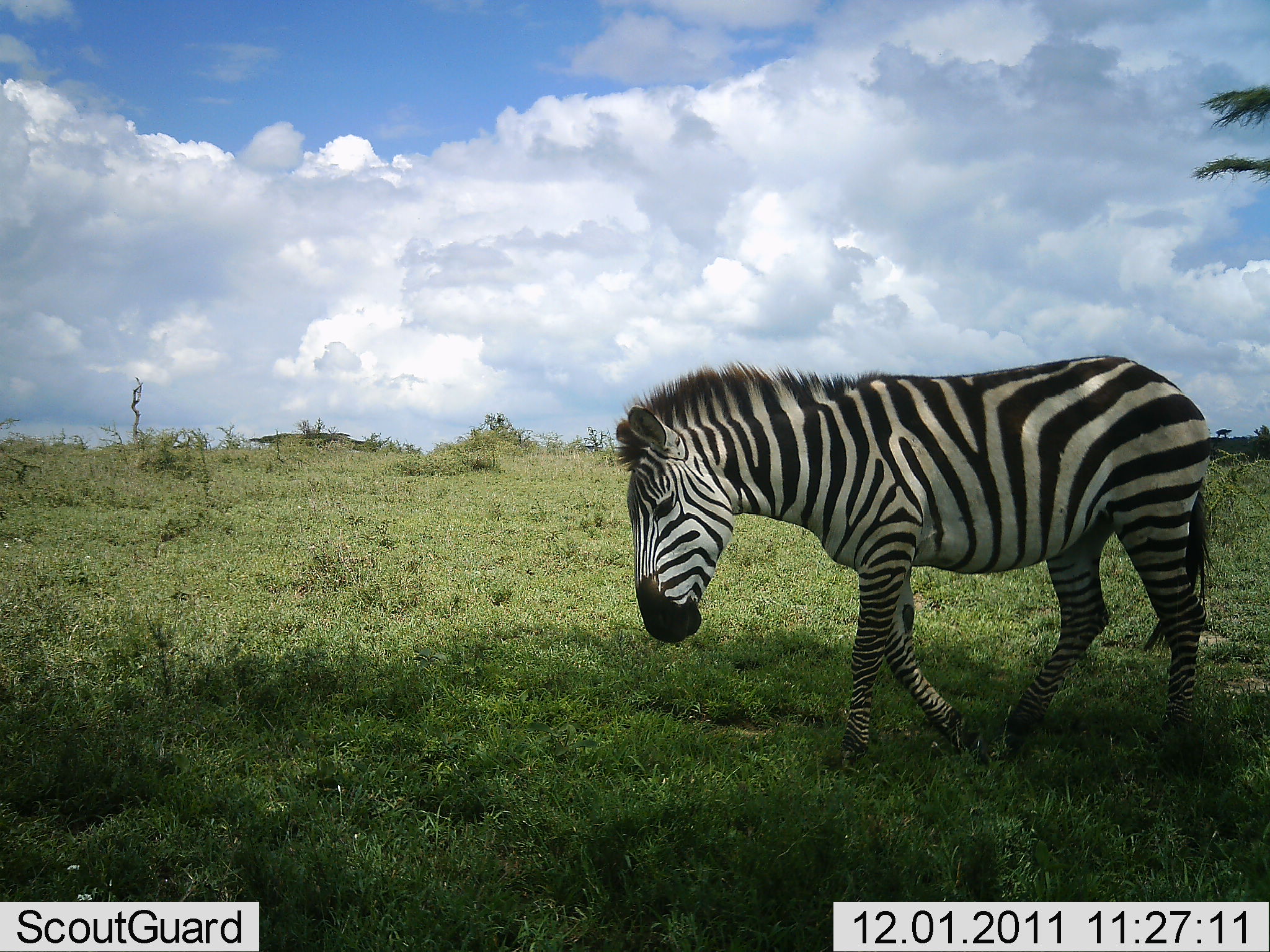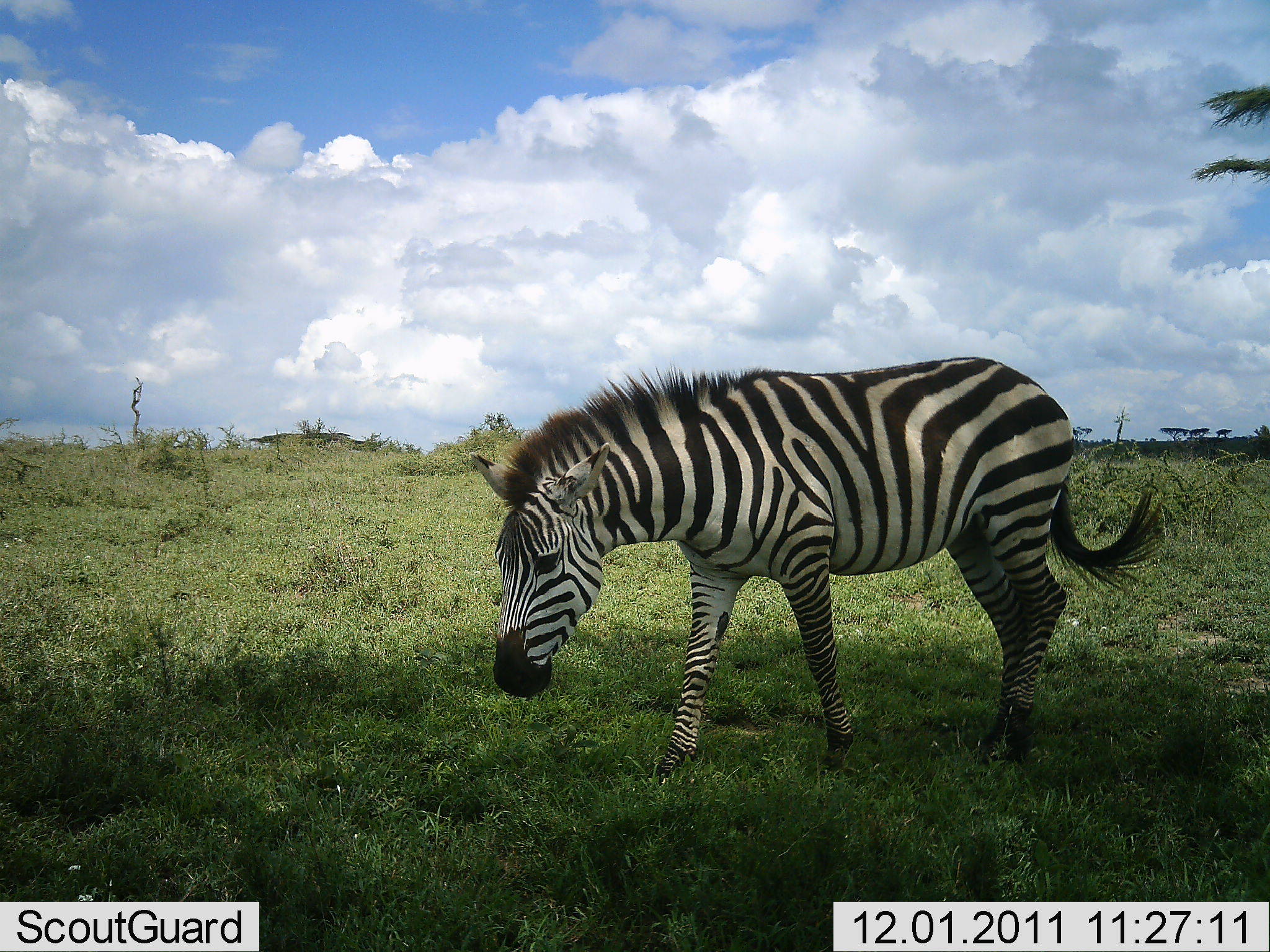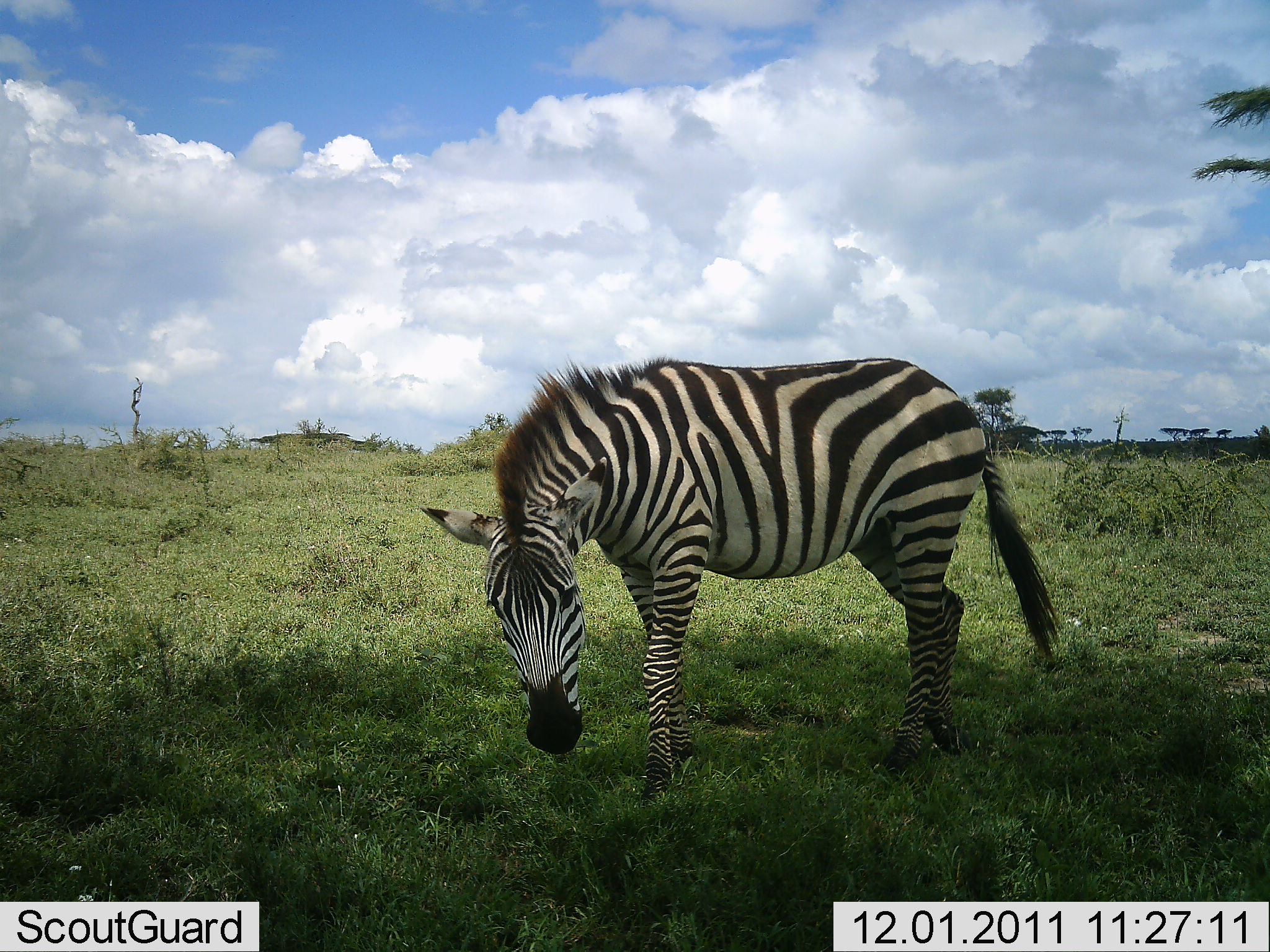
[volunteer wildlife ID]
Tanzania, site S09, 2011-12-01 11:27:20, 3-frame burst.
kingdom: Animalia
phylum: Chordata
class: Mammalia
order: Perissodactyla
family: Equidae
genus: Equus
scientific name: Equus quagga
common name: plains zebra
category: zebra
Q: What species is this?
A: Zebra (plains zebra) (Equus quagga).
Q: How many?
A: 1.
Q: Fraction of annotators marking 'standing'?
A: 7%.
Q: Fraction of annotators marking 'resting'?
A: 0%.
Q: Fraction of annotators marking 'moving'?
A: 100%.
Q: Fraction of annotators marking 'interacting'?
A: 0%.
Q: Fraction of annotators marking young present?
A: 0%.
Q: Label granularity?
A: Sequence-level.